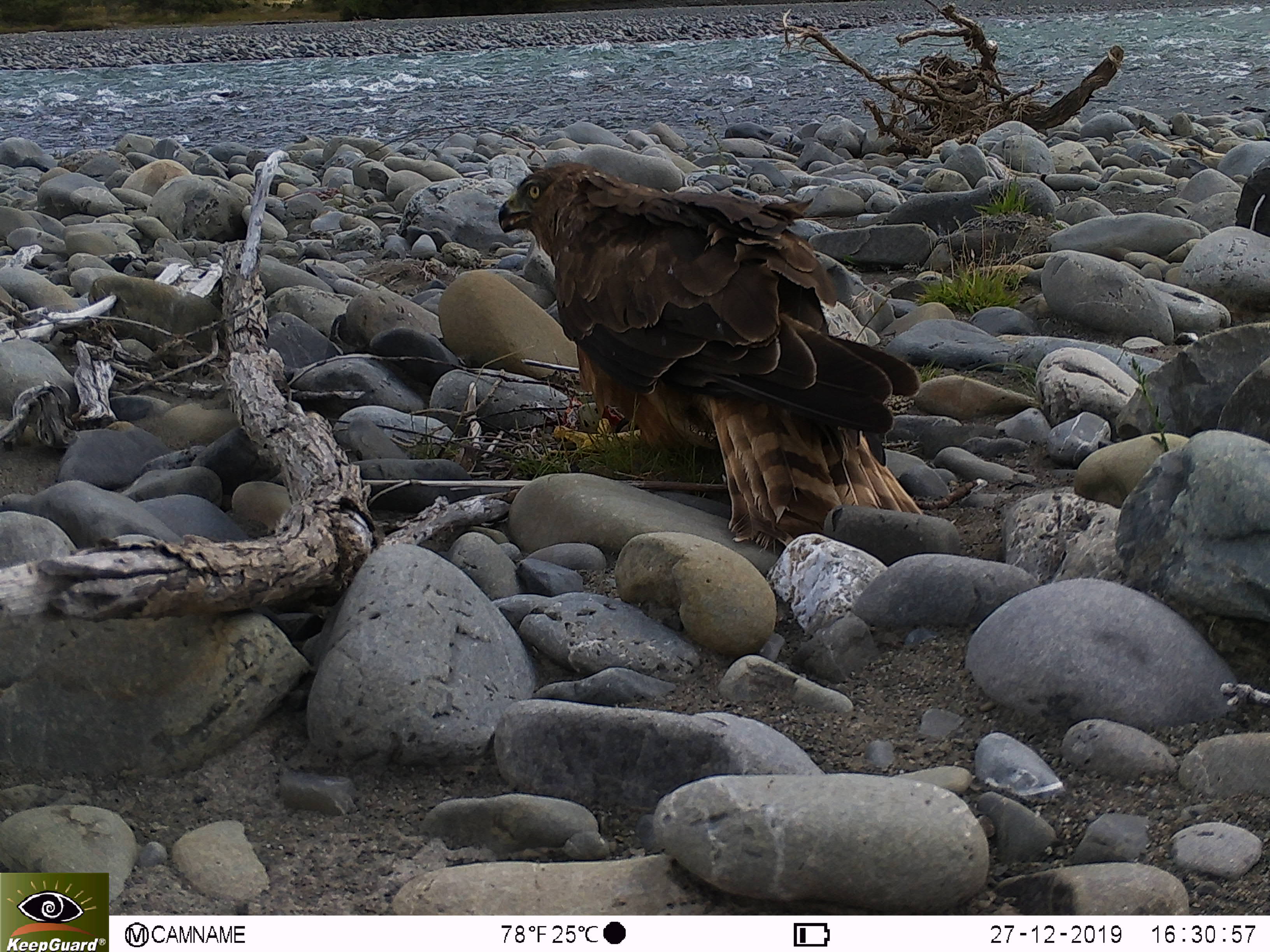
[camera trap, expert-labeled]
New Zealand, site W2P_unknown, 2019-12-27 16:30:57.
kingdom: Animalia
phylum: Chordata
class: Aves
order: Accipitriformes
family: Accipitridae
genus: Circus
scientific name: Circus approximans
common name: swamp harrier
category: harrier